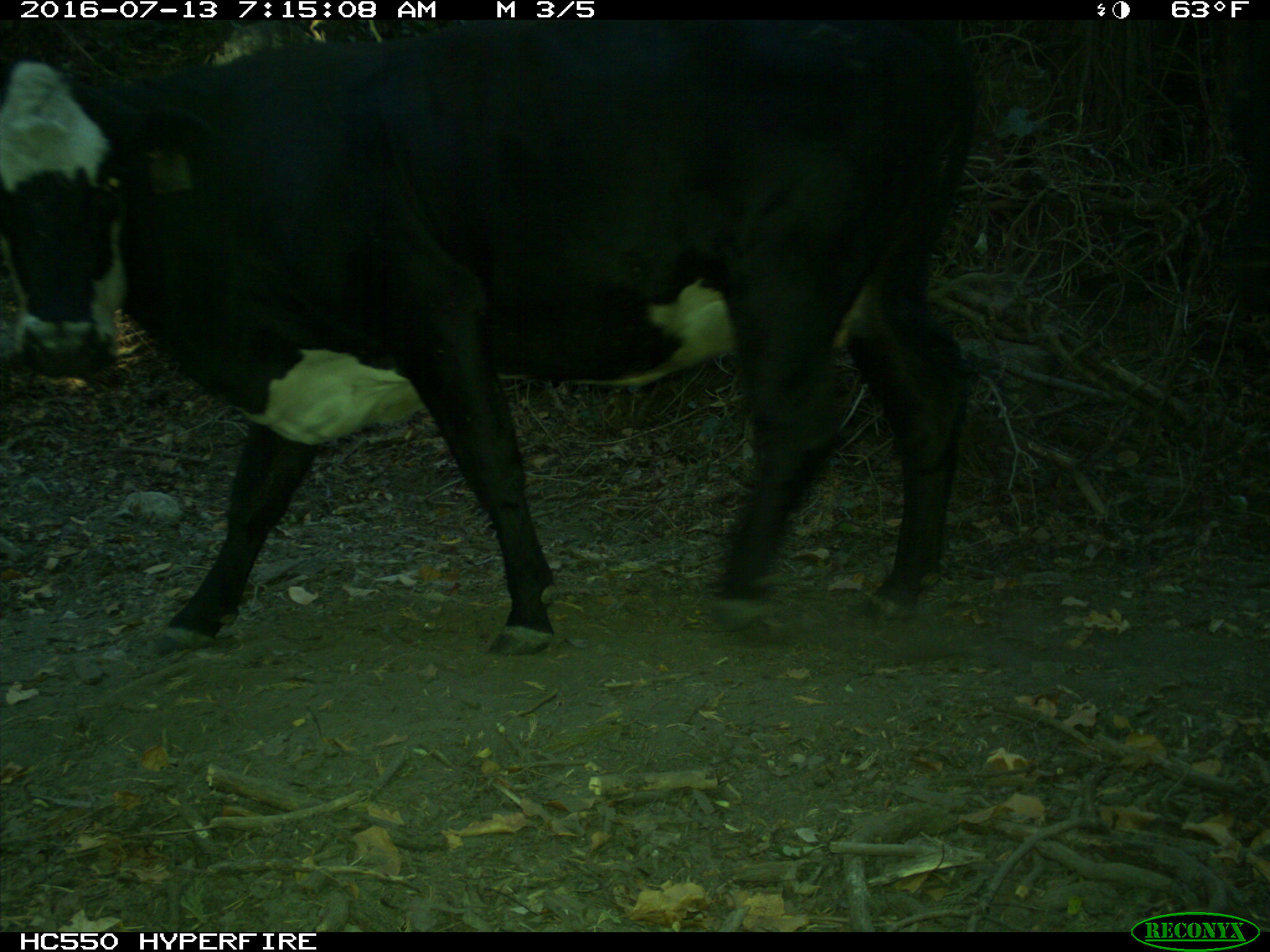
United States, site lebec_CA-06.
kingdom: Animalia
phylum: Chordata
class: Mammalia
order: Artiodactyla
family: Bovidae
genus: Bos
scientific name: Bos taurus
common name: domestic cow